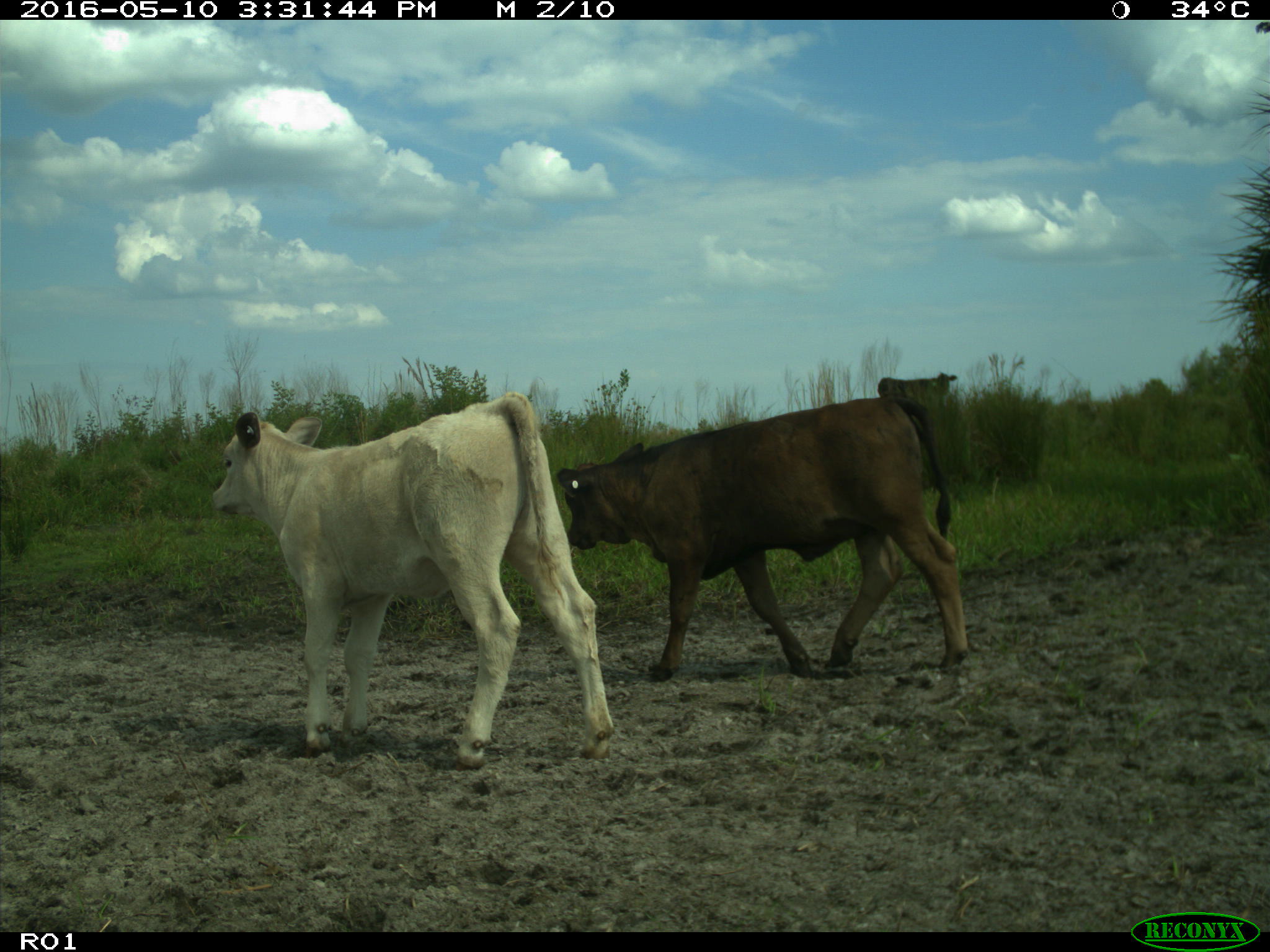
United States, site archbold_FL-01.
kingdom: Animalia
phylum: Chordata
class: Mammalia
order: Artiodactyla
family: Bovidae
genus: Bos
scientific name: Bos taurus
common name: domestic cow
Bos taurus (domestic cow).